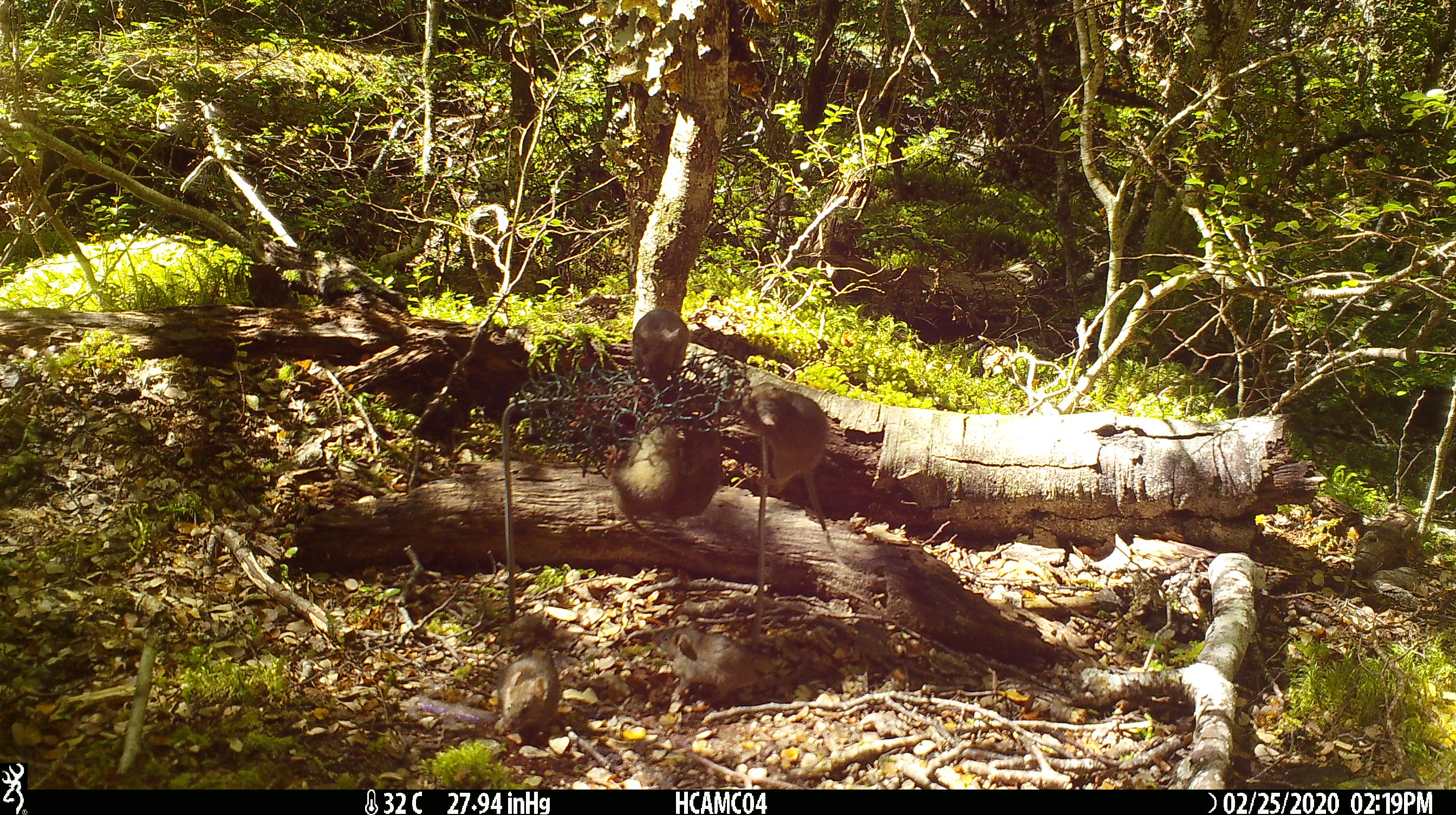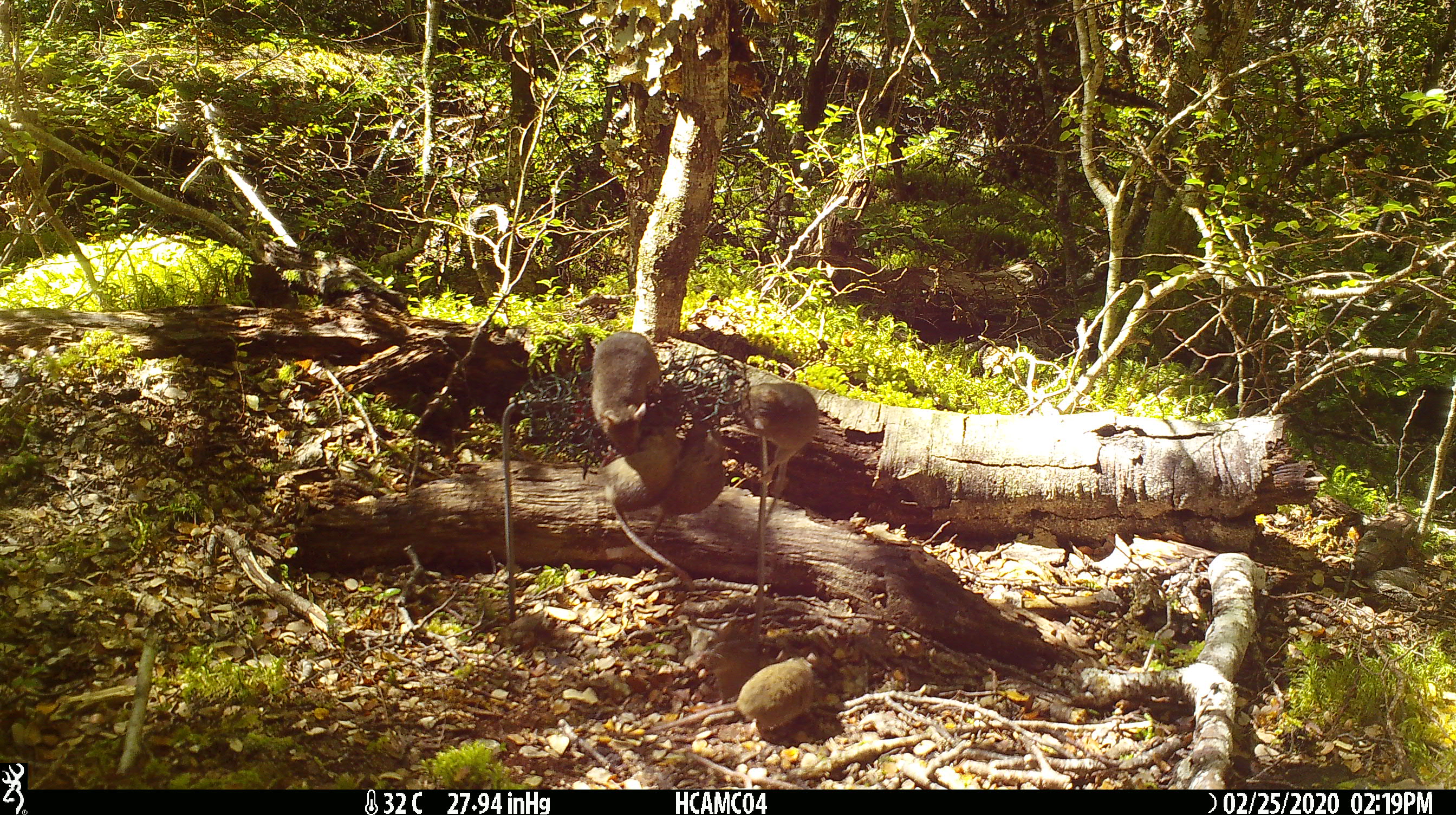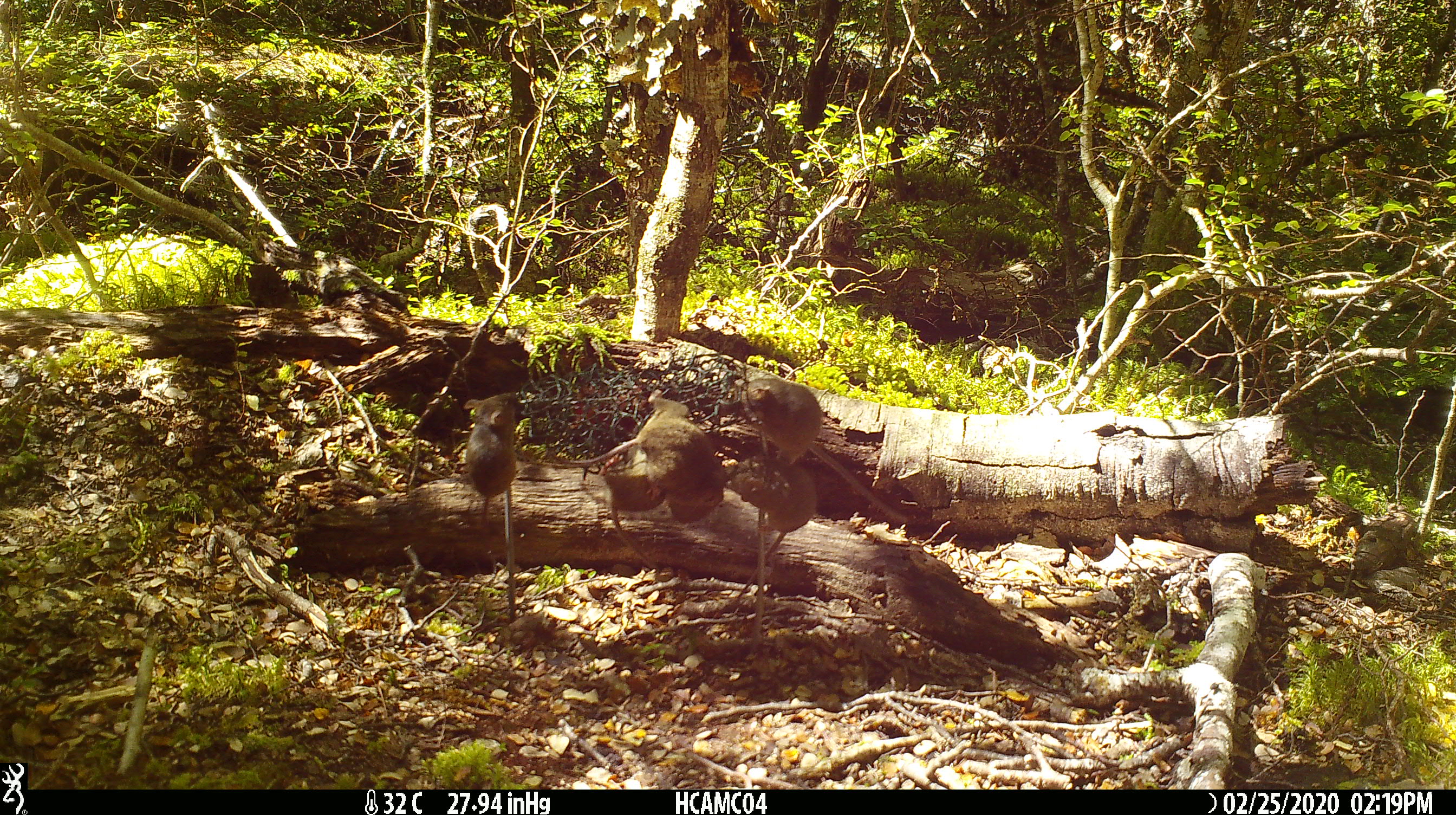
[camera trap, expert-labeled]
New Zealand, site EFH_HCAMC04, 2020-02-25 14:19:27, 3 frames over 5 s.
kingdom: Animalia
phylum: Chordata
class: Mammalia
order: Rodentia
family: Muridae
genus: Mus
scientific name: Mus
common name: mouse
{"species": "mouse (Mus)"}